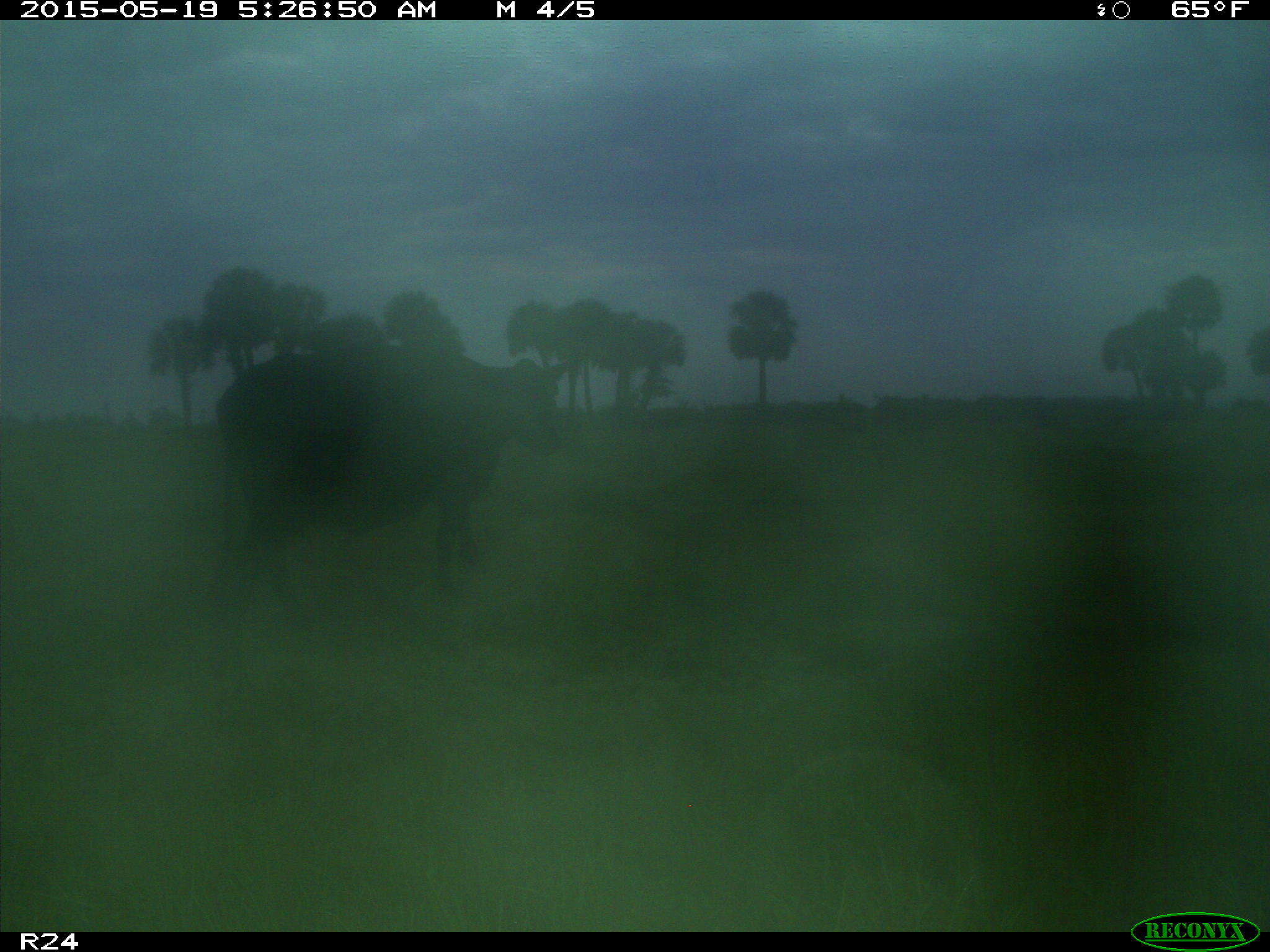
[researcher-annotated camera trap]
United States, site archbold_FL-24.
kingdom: Animalia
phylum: Chordata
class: Mammalia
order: Artiodactyla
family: Bovidae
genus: Bos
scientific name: Bos taurus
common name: domestic cow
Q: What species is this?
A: Bos taurus (domestic cow).